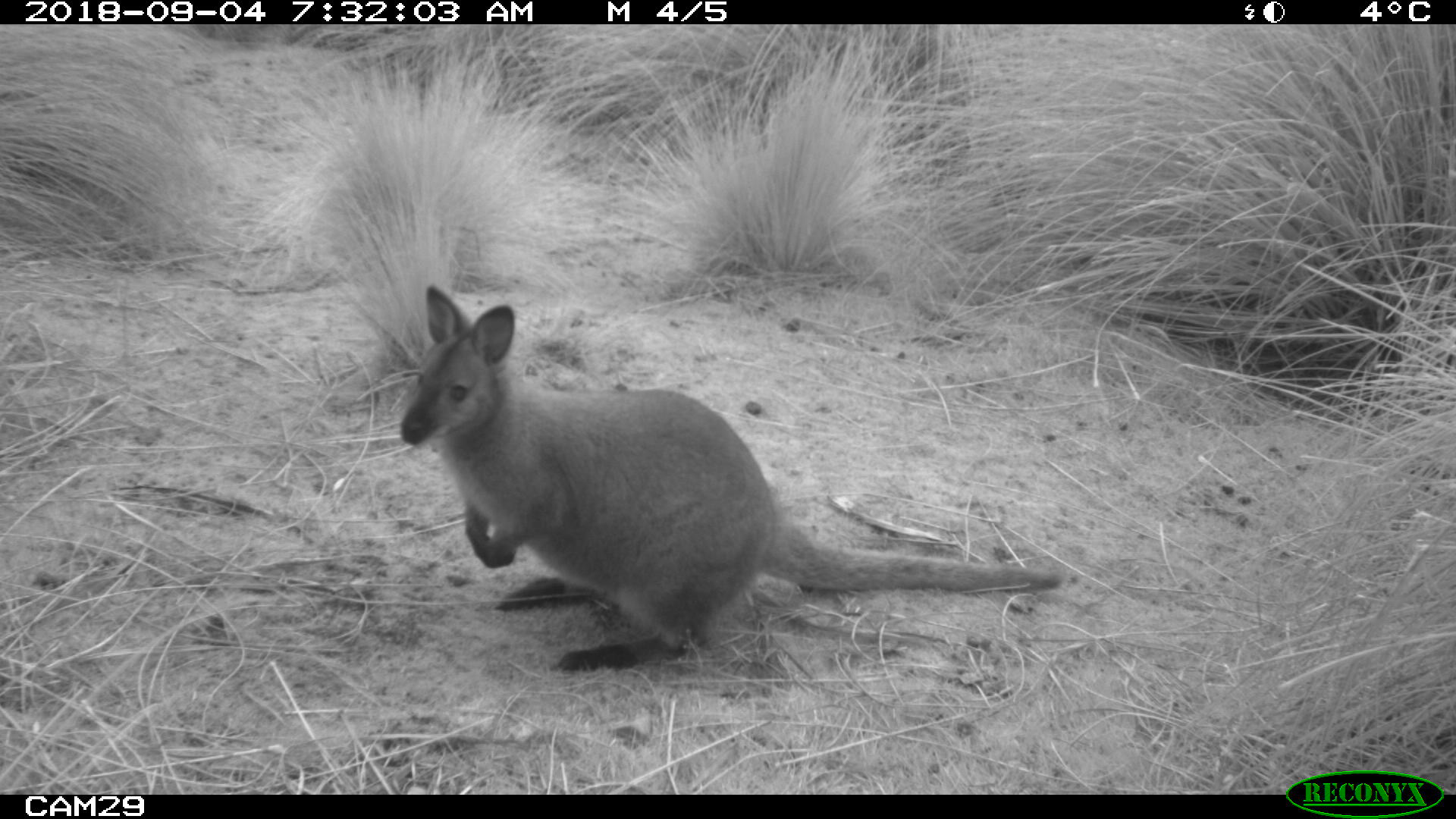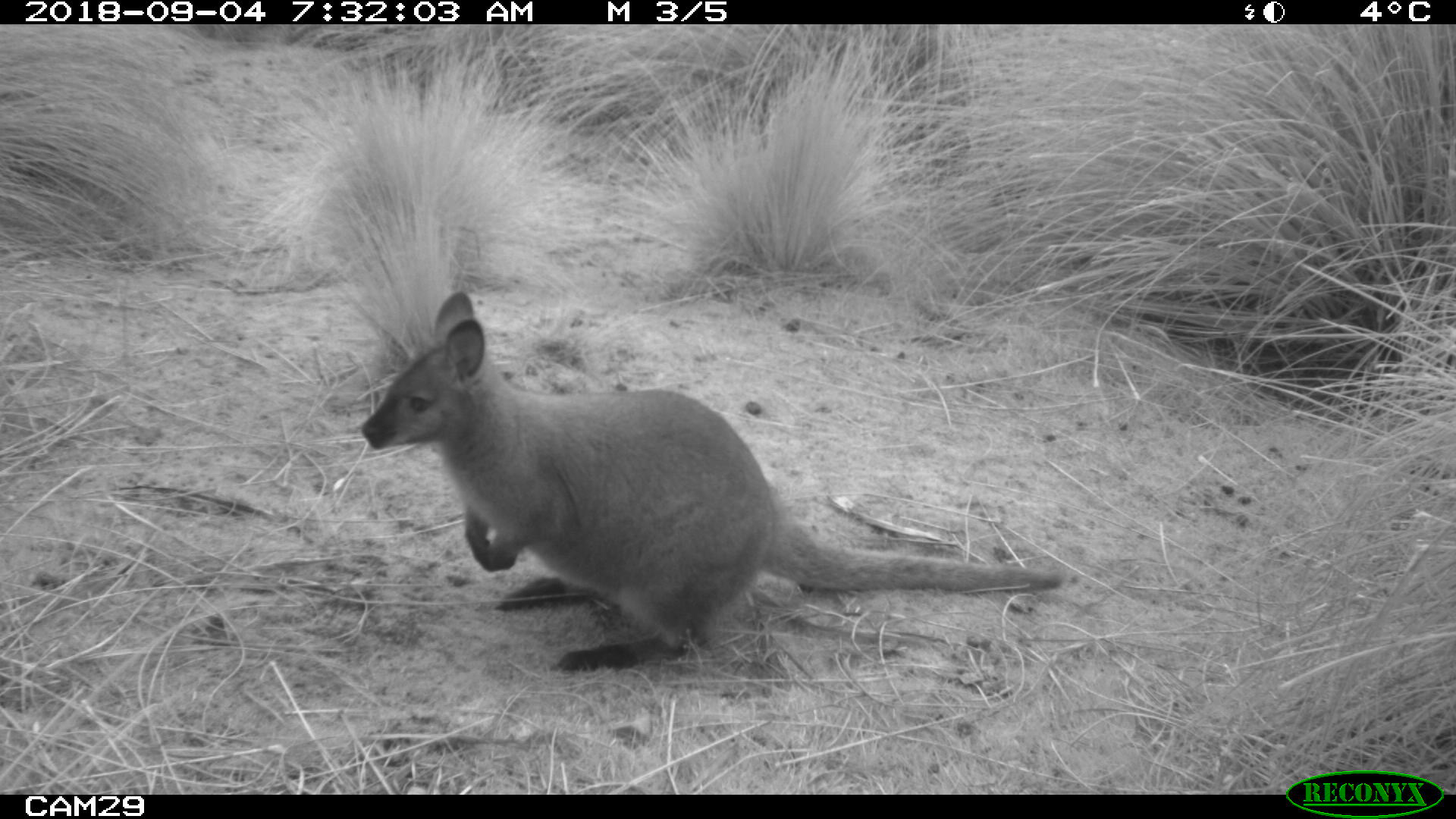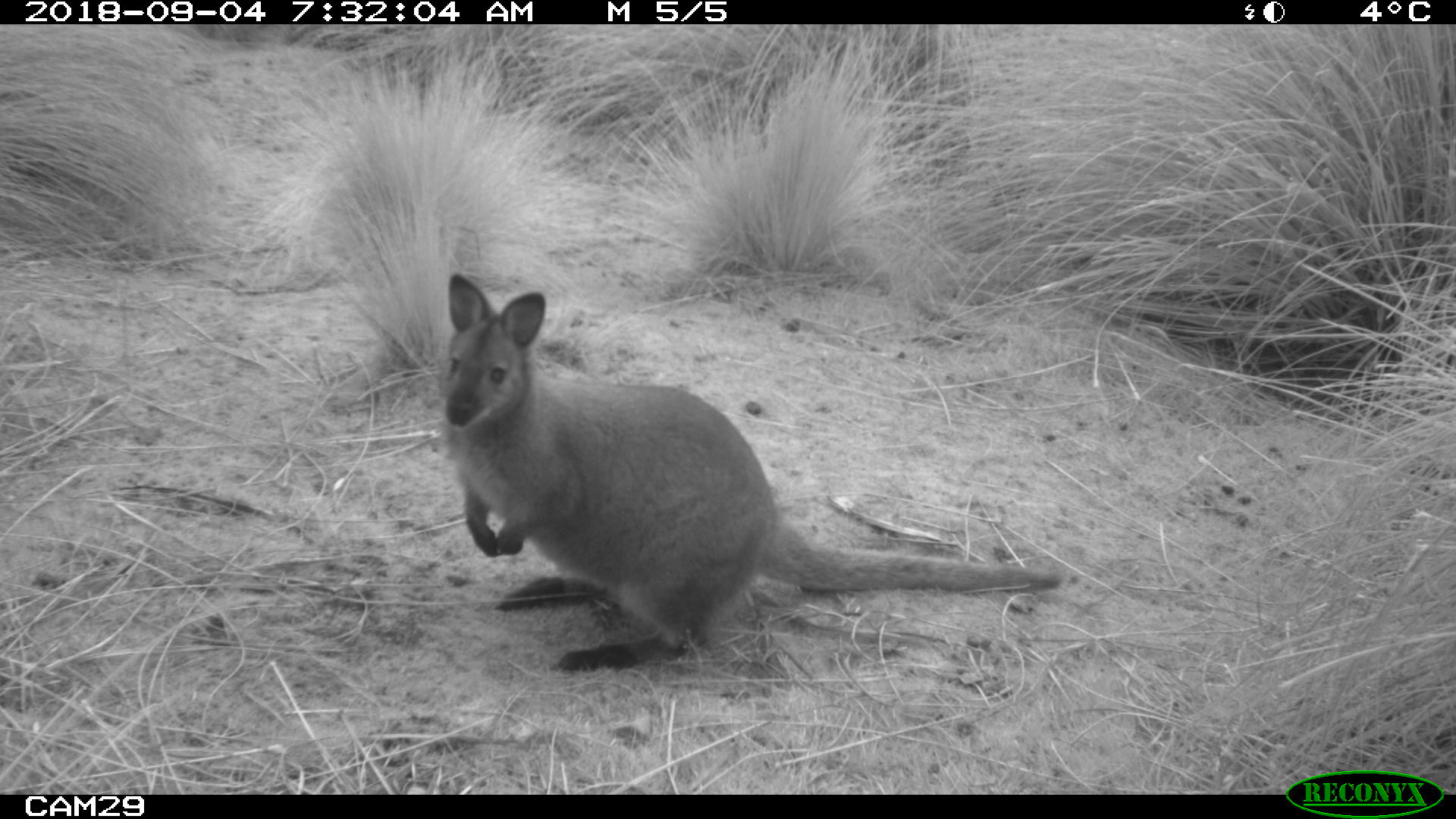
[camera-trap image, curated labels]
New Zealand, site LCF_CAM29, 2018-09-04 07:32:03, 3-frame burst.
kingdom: Animalia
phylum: Chordata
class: Mammalia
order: Diprotodontia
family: Macropodidae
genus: Notamacropus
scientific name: Notamacropus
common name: wallaby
Wallaby (Notamacropus).